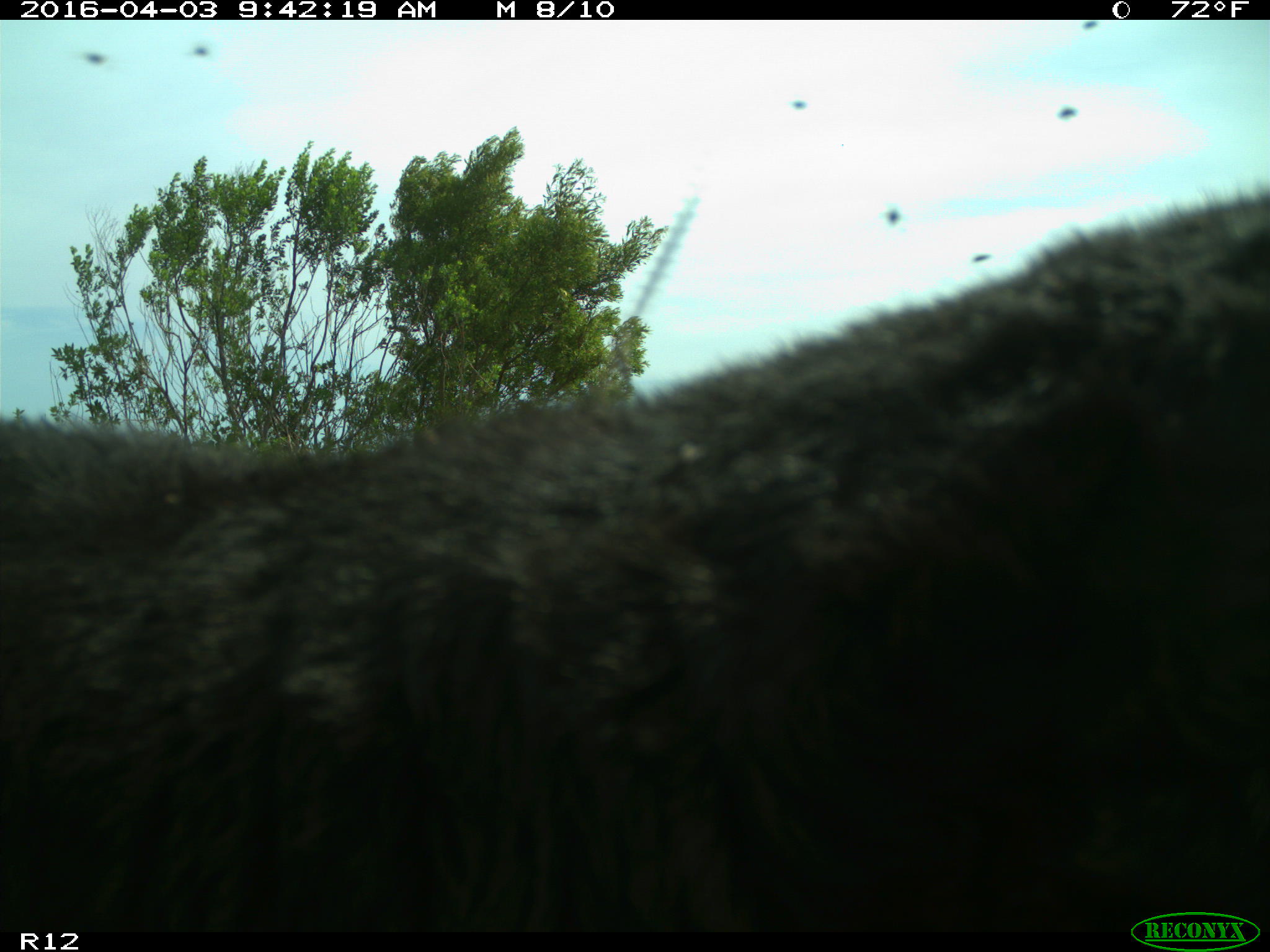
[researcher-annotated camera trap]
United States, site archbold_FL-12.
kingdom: Animalia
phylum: Chordata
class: Mammalia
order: Artiodactyla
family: Bovidae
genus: Bos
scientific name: Bos taurus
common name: domestic cow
Bos taurus (domestic cow).